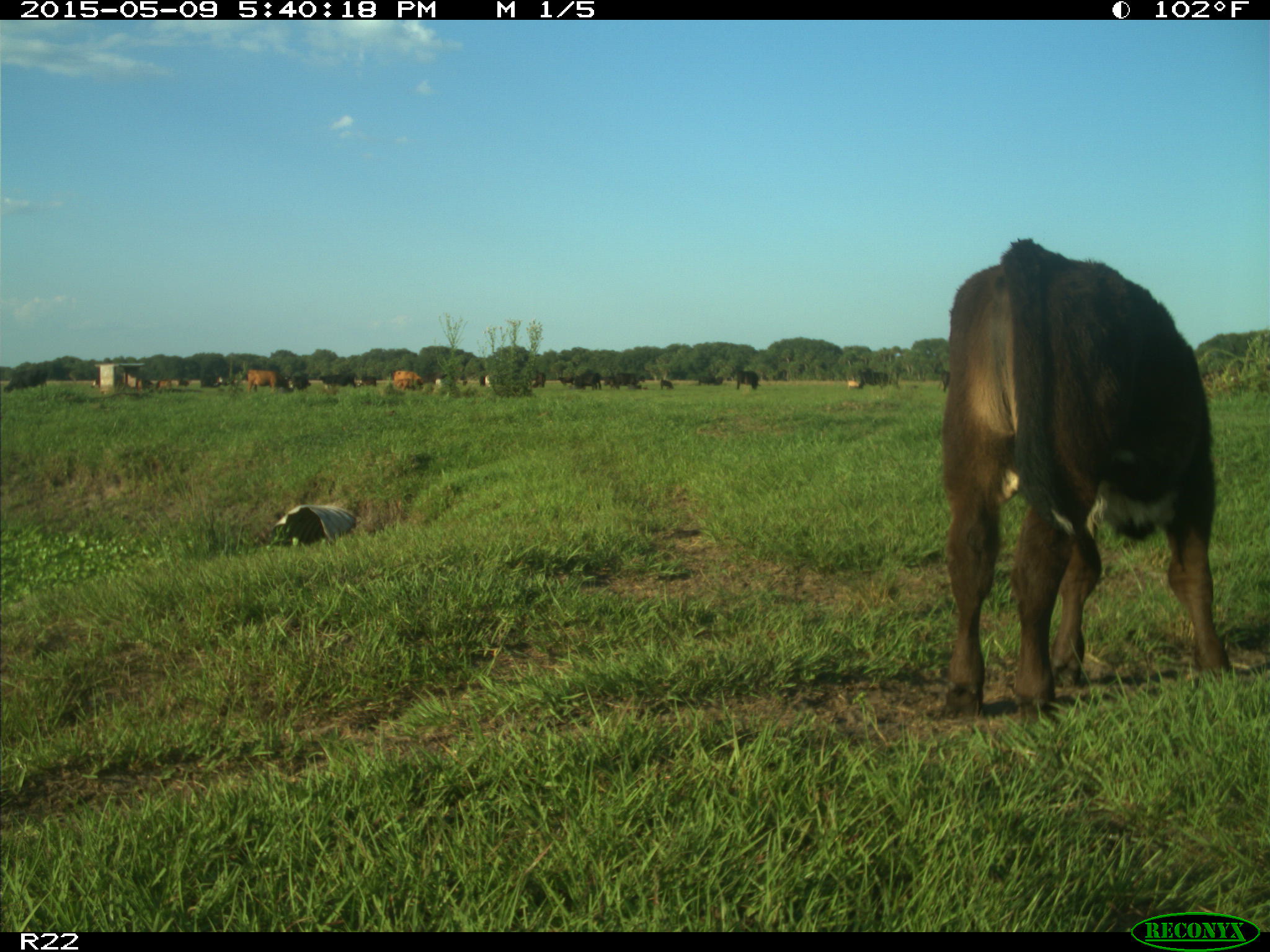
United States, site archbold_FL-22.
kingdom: Animalia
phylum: Chordata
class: Mammalia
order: Artiodactyla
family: Bovidae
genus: Bos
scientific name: Bos taurus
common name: domestic cow